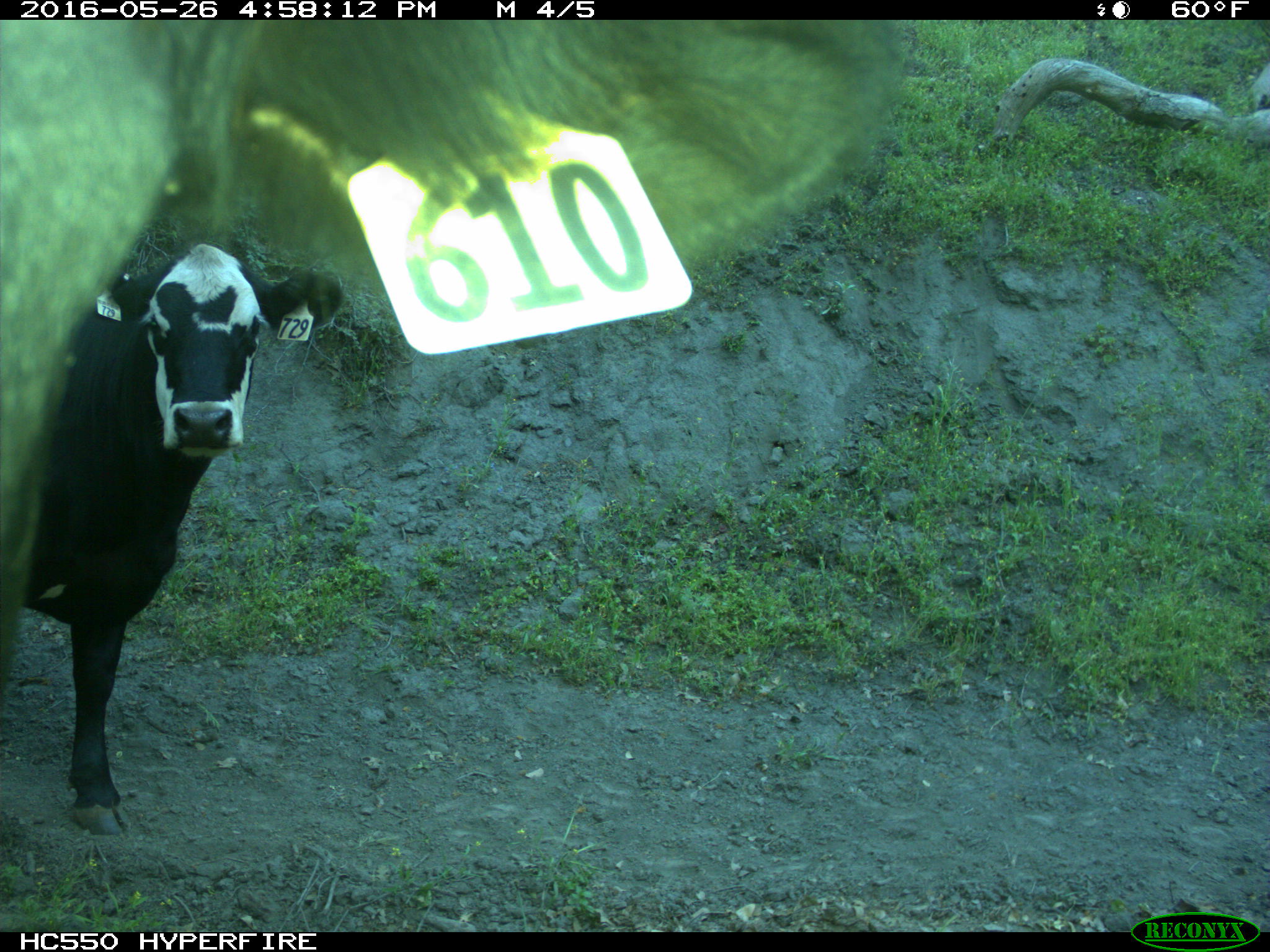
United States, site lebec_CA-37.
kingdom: Animalia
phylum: Chordata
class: Mammalia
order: Artiodactyla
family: Bovidae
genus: Bos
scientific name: Bos taurus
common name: domestic cow